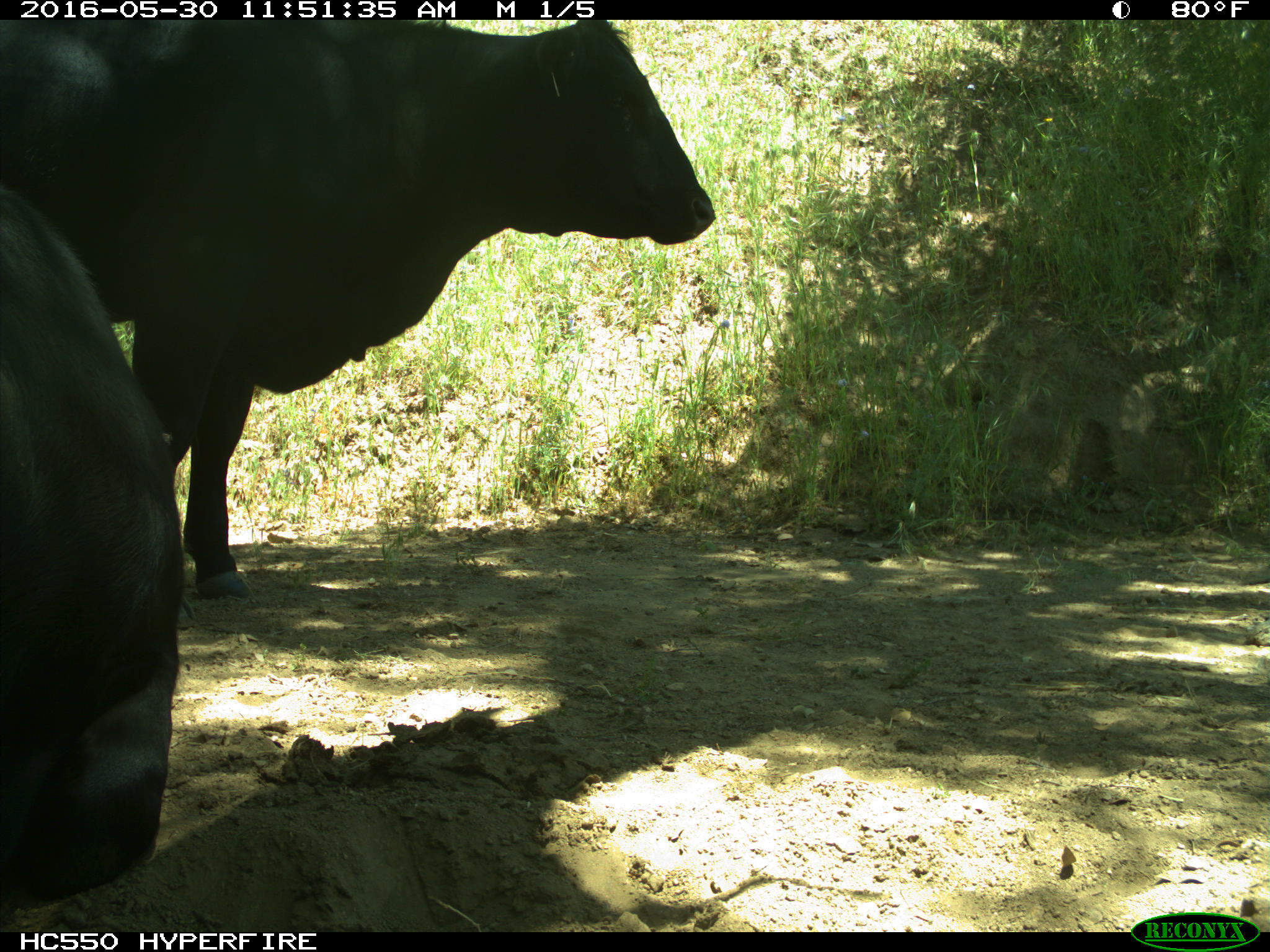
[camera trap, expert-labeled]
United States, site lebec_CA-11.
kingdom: Animalia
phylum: Chordata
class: Mammalia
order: Artiodactyla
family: Bovidae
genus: Bos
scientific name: Bos taurus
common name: domestic cow